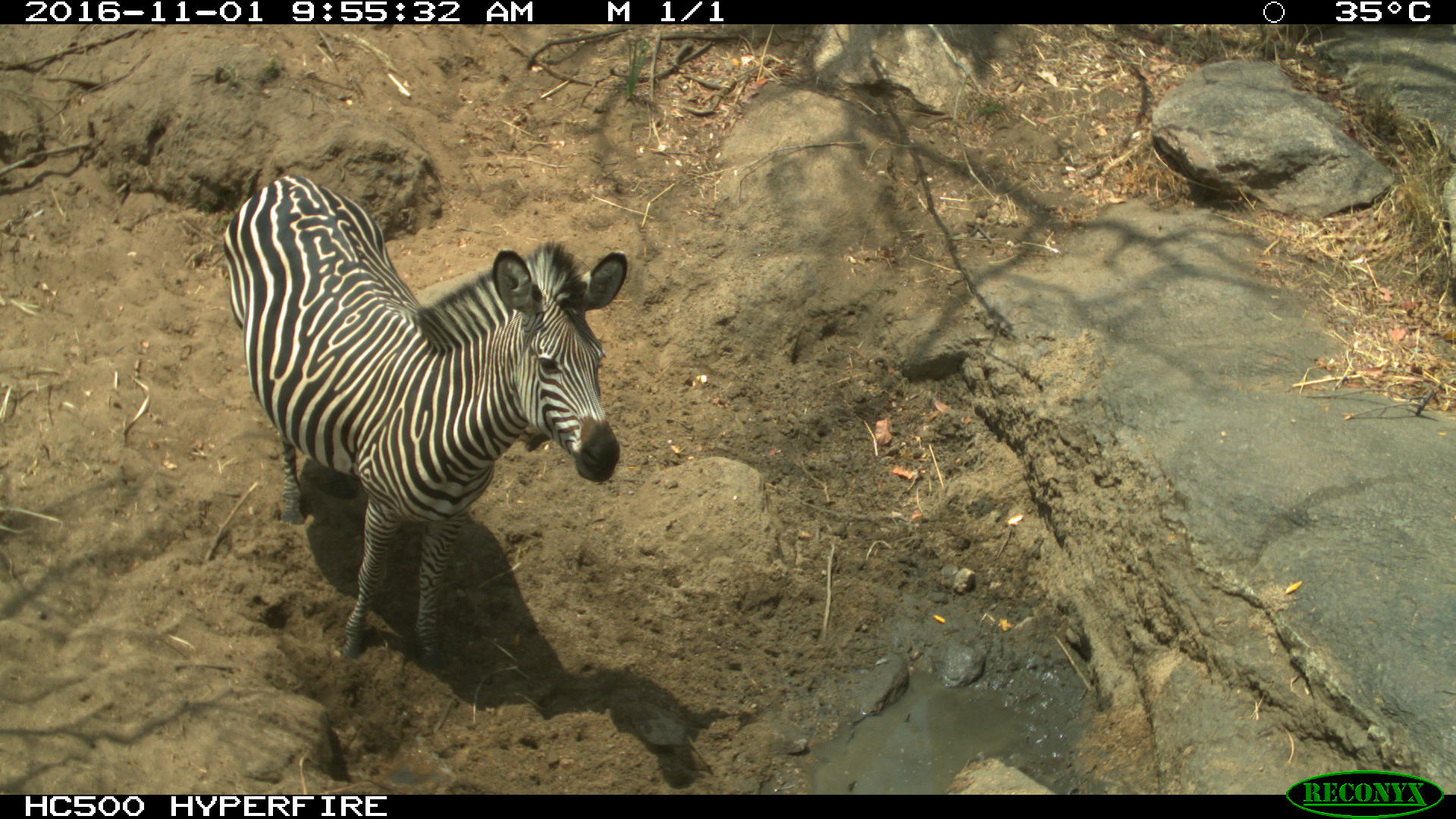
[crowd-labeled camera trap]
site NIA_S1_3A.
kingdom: Animalia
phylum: Chordata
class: Mammalia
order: Perissodactyla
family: Equidae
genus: Equus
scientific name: Equus quagga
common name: plains zebra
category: zebraplains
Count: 1.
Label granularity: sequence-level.